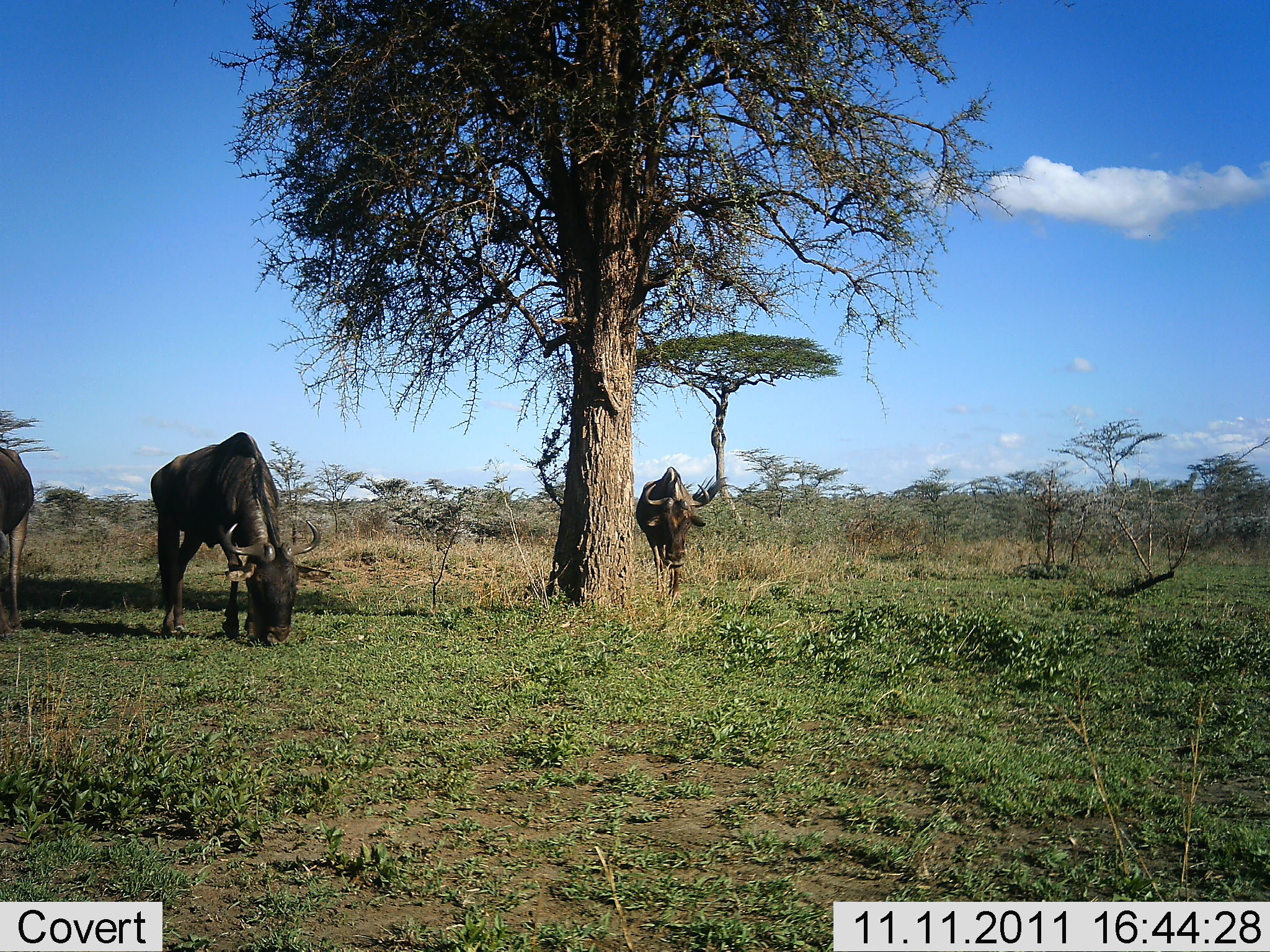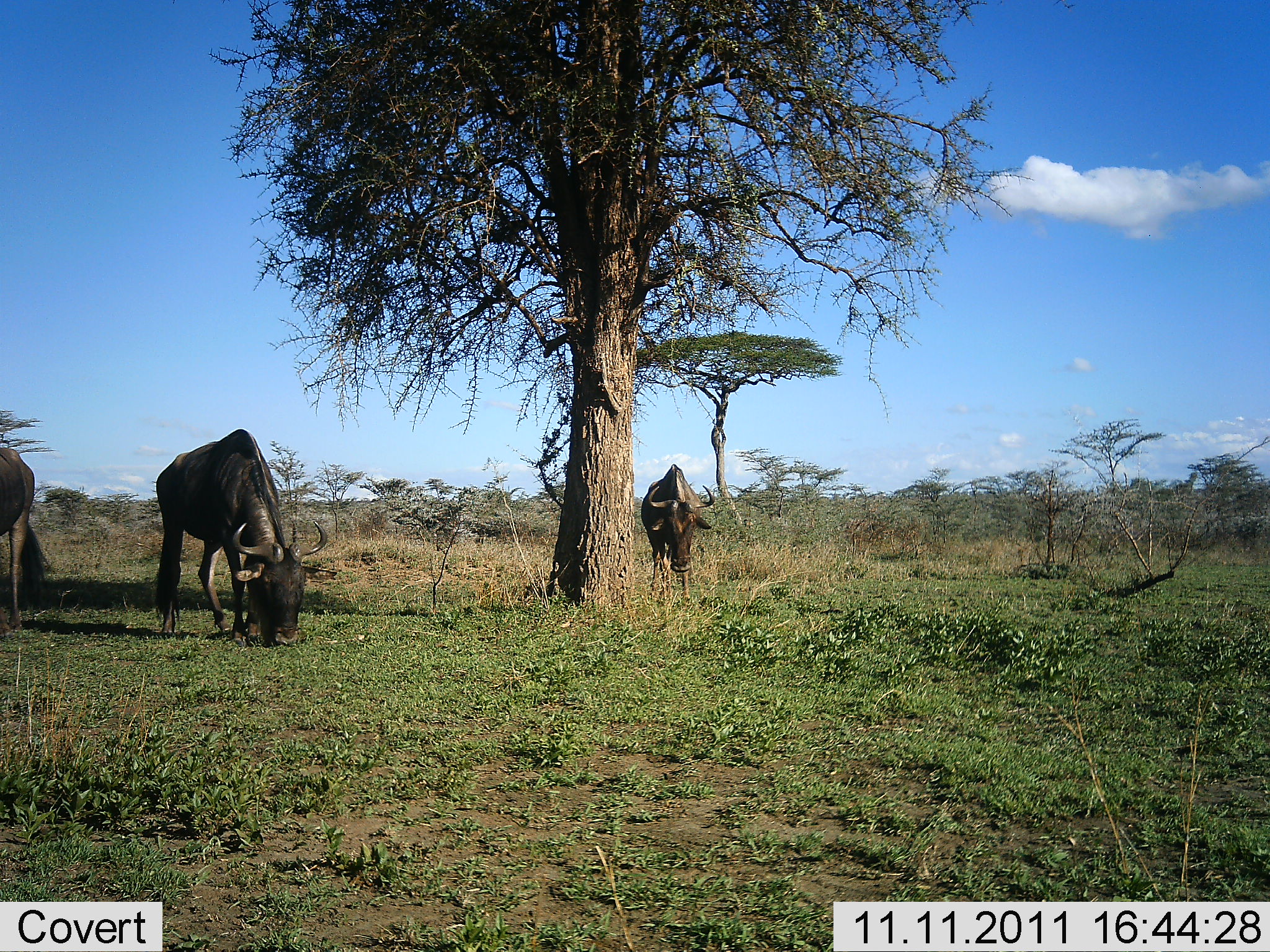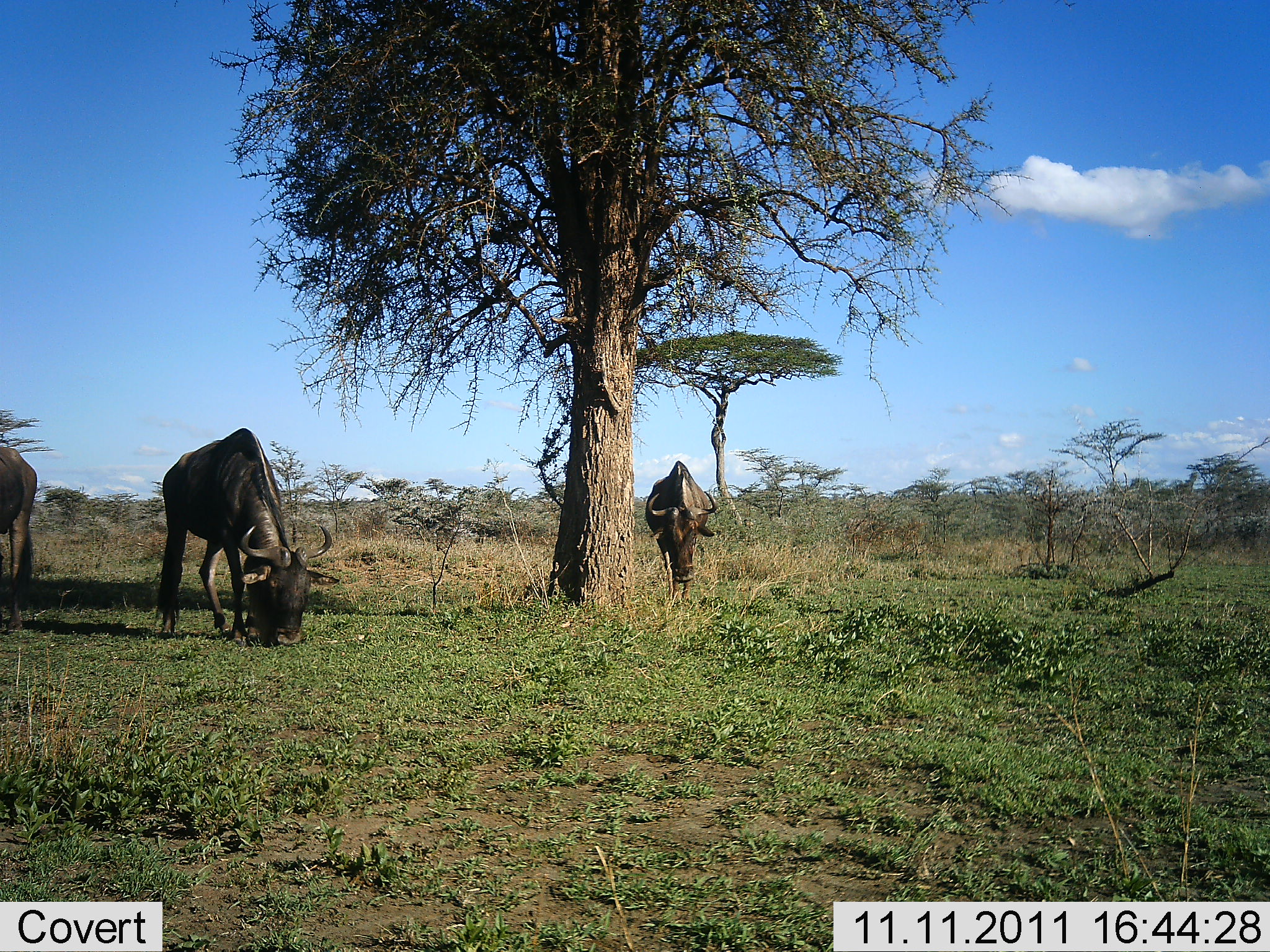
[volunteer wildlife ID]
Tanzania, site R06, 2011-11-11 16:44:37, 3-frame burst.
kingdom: Animalia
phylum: Chordata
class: Mammalia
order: Artiodactyla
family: Bovidae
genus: Connochaetes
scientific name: Connochaetes taurinus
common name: blue wildebeest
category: wildebeest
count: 3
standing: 19%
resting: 0%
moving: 6%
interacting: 0%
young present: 0%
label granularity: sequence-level